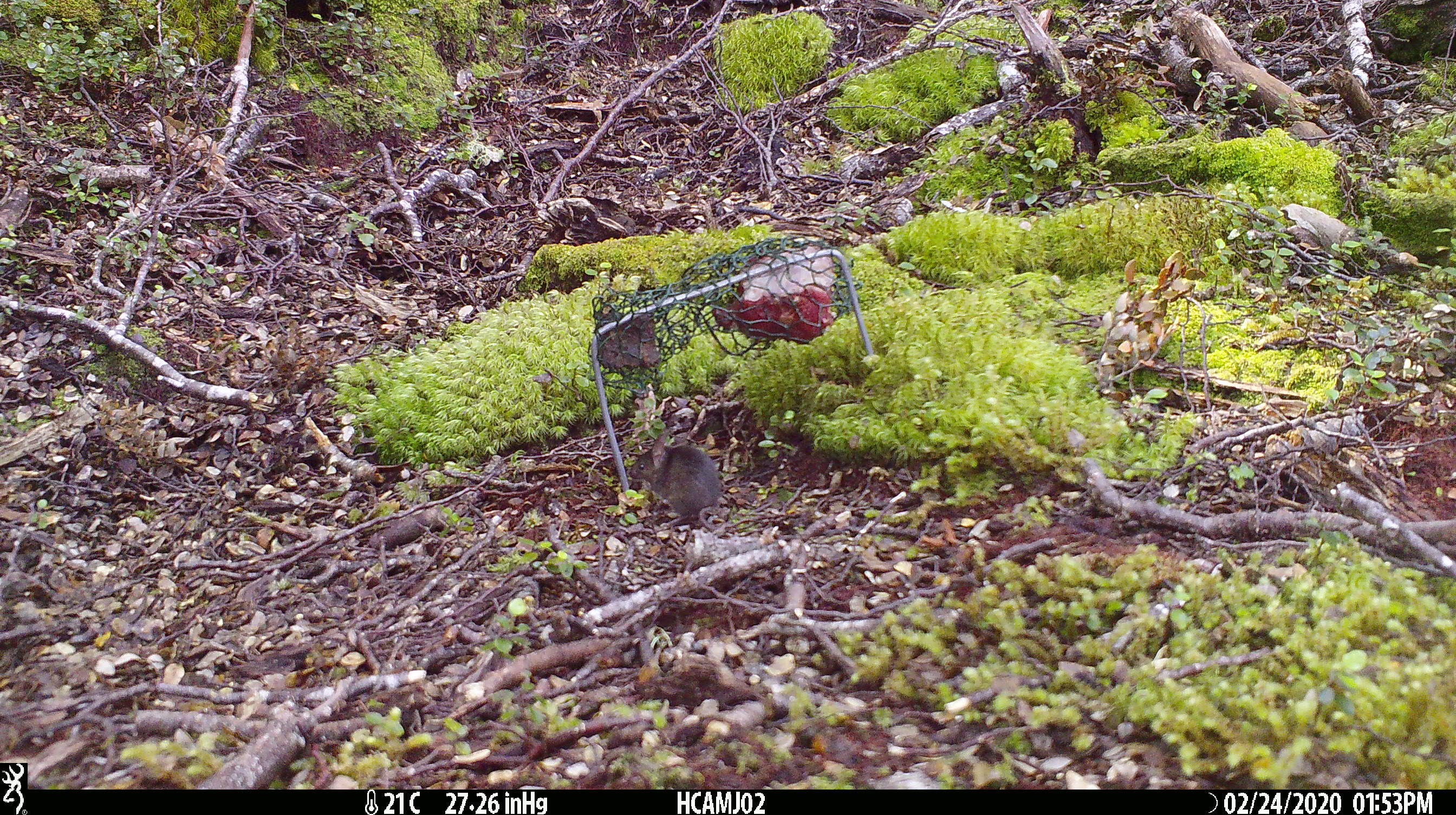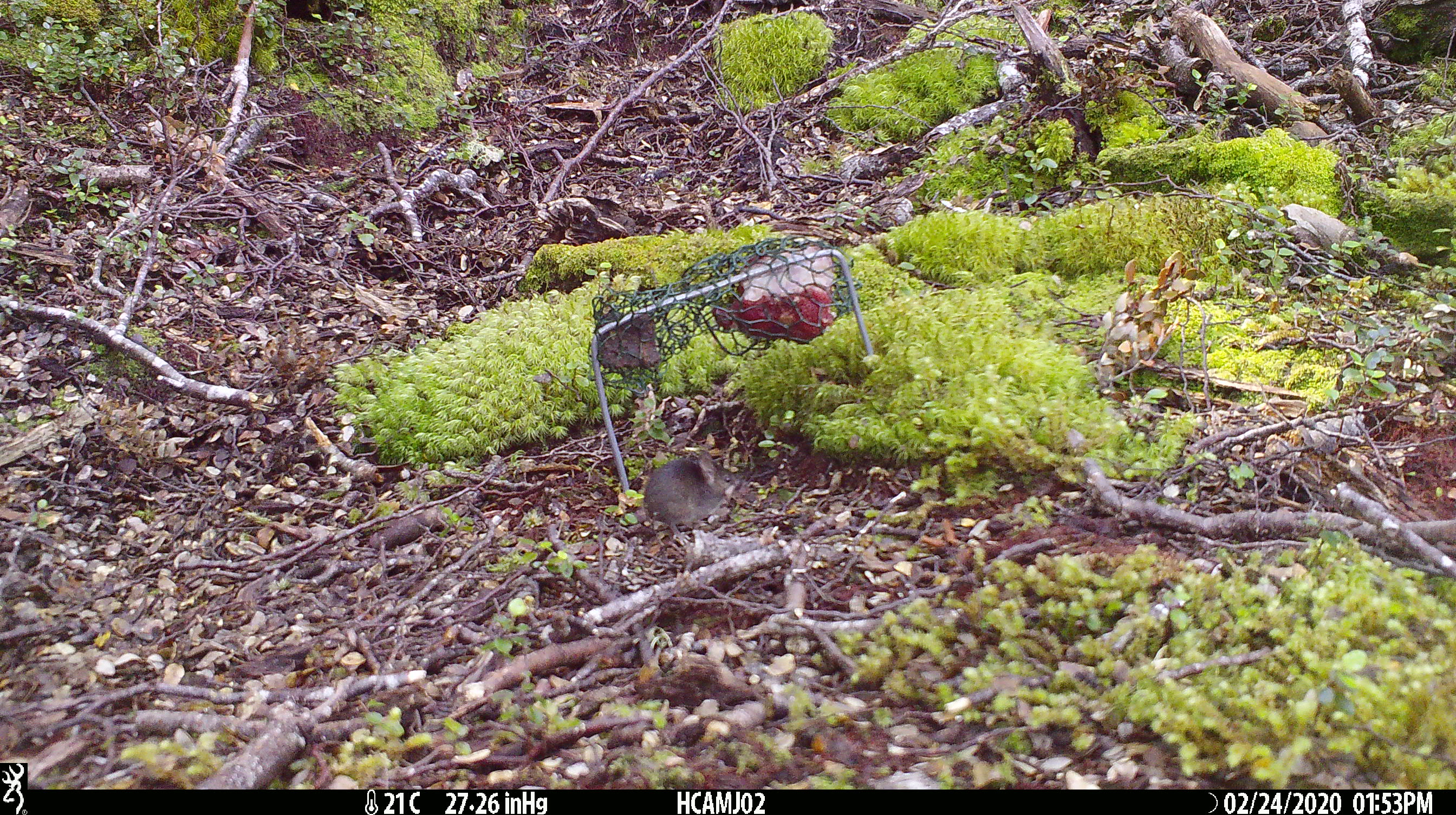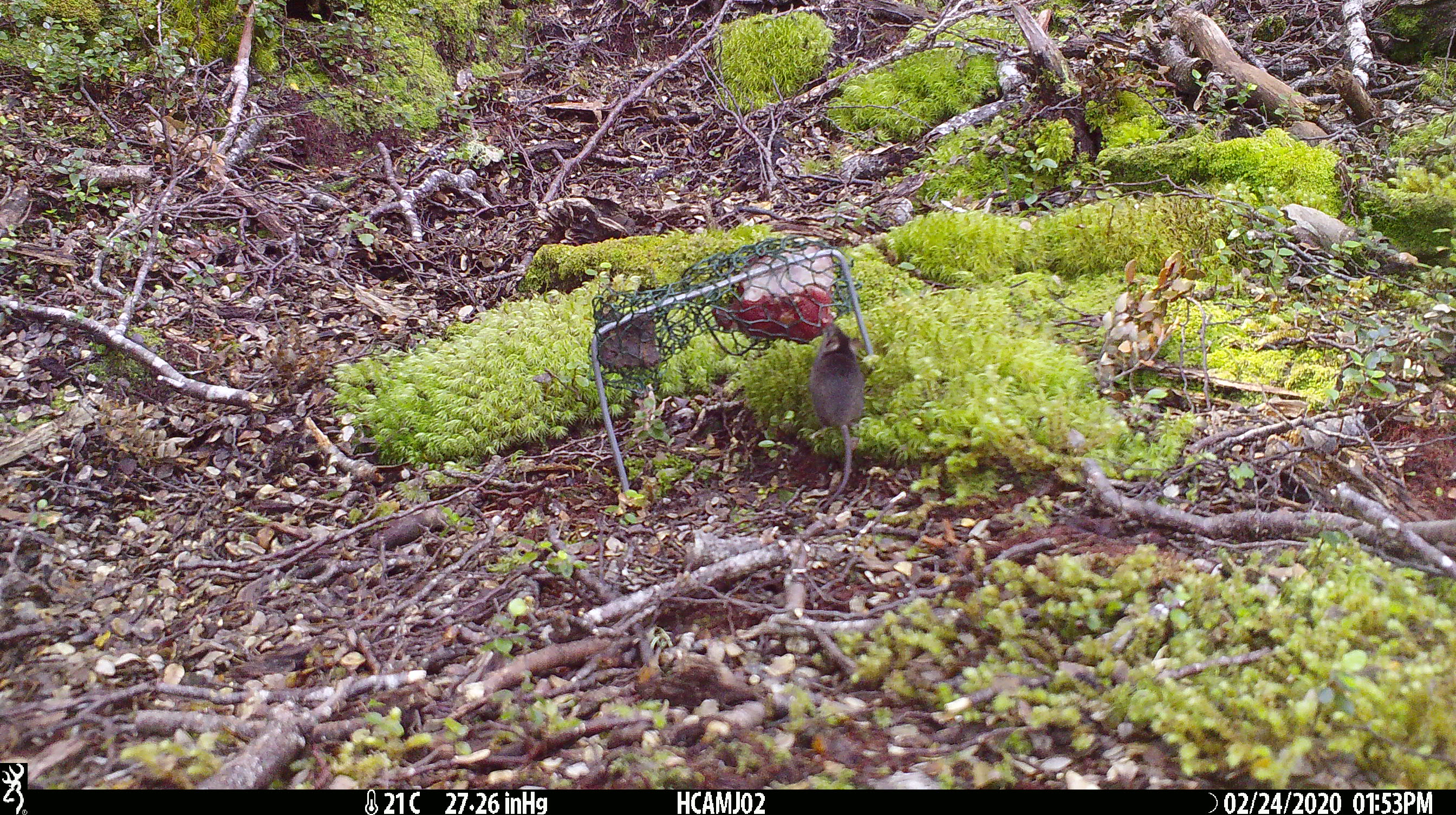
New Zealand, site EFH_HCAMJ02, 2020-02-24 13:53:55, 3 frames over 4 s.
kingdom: Animalia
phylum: Chordata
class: Mammalia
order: Rodentia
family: Muridae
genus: Mus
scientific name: Mus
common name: mouse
Mouse (Mus).